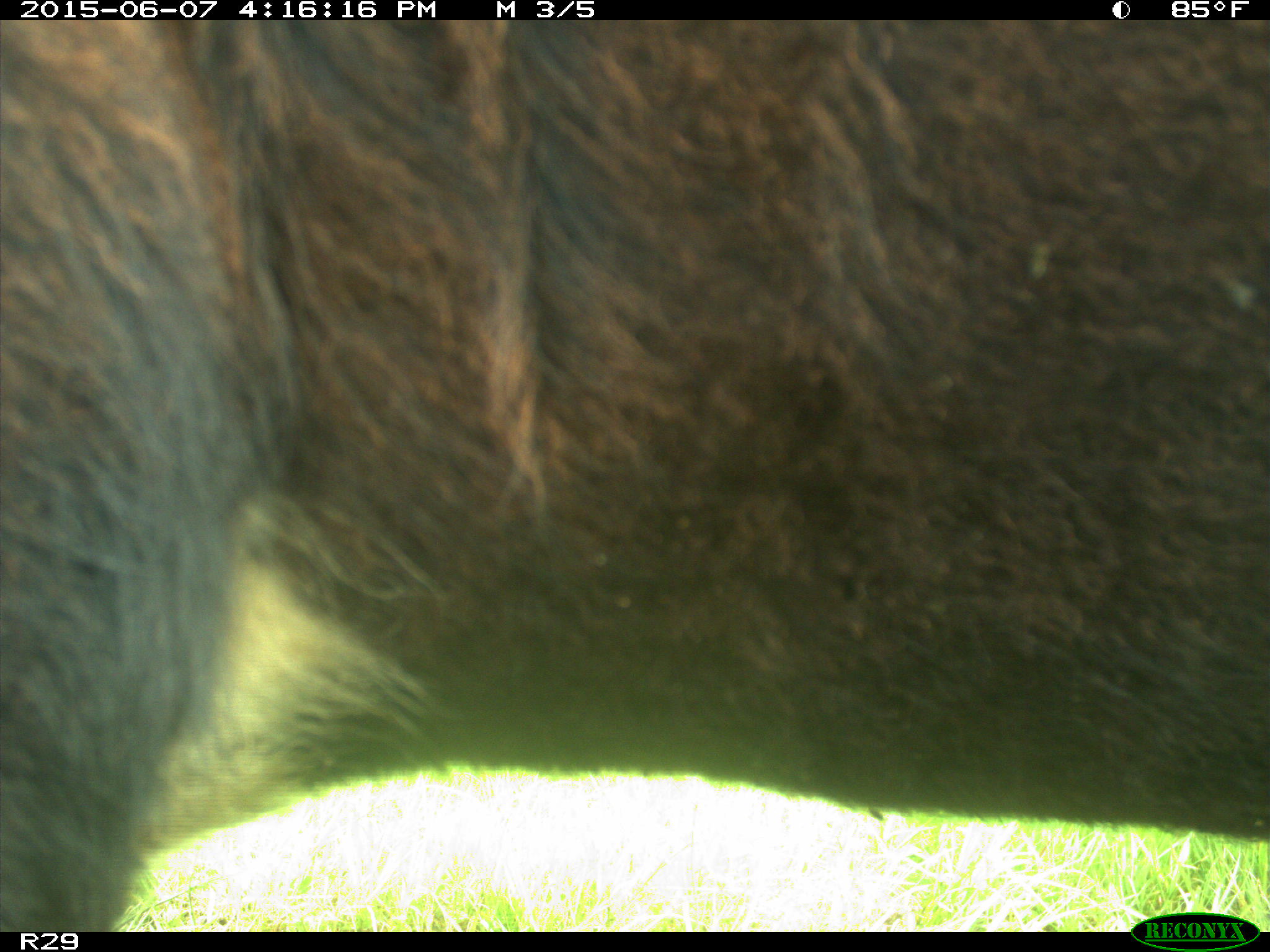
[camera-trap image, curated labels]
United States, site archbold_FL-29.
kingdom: Animalia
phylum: Chordata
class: Mammalia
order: Artiodactyla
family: Bovidae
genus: Bos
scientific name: Bos taurus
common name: domestic cow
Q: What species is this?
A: Bos taurus (domestic cow).